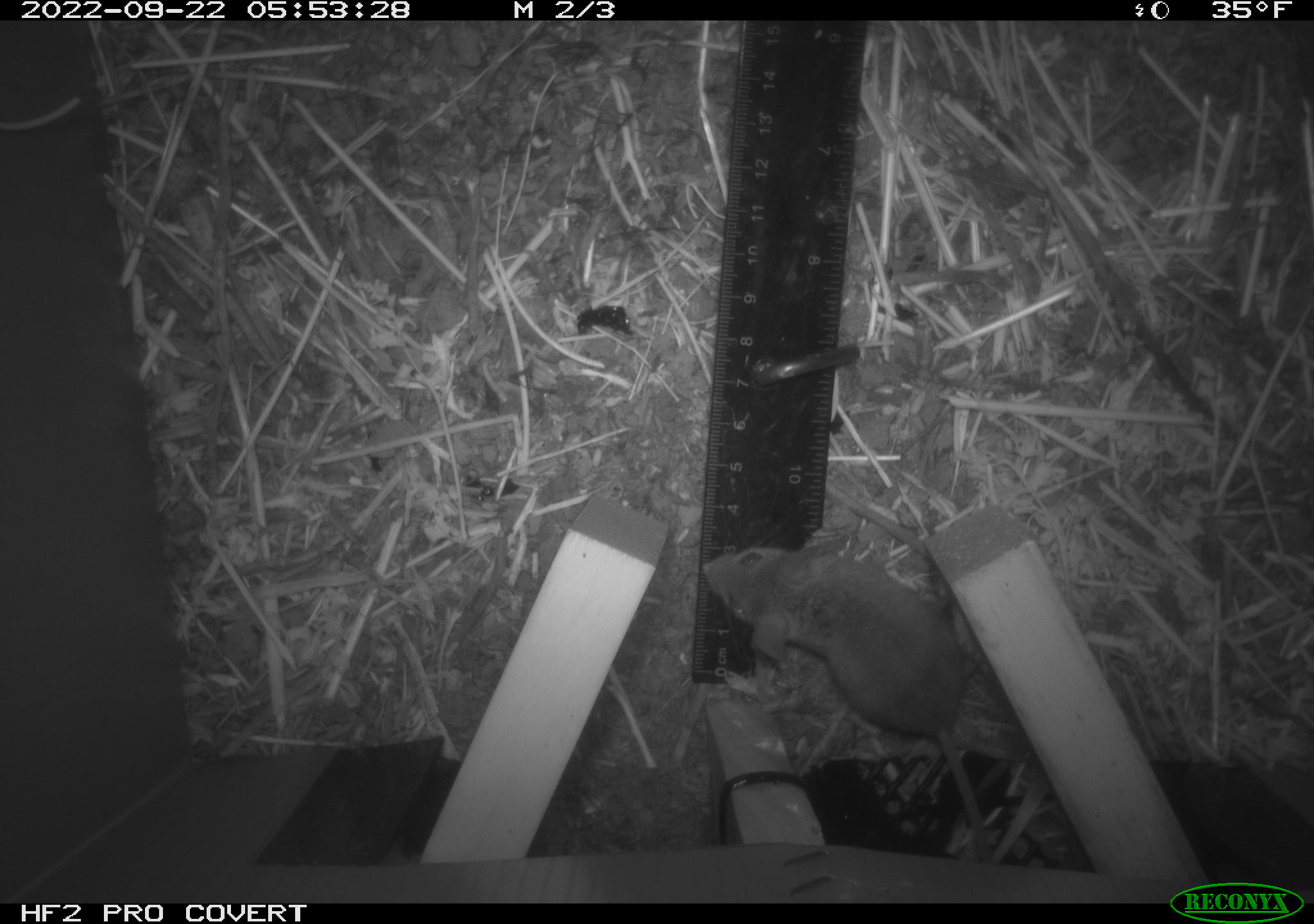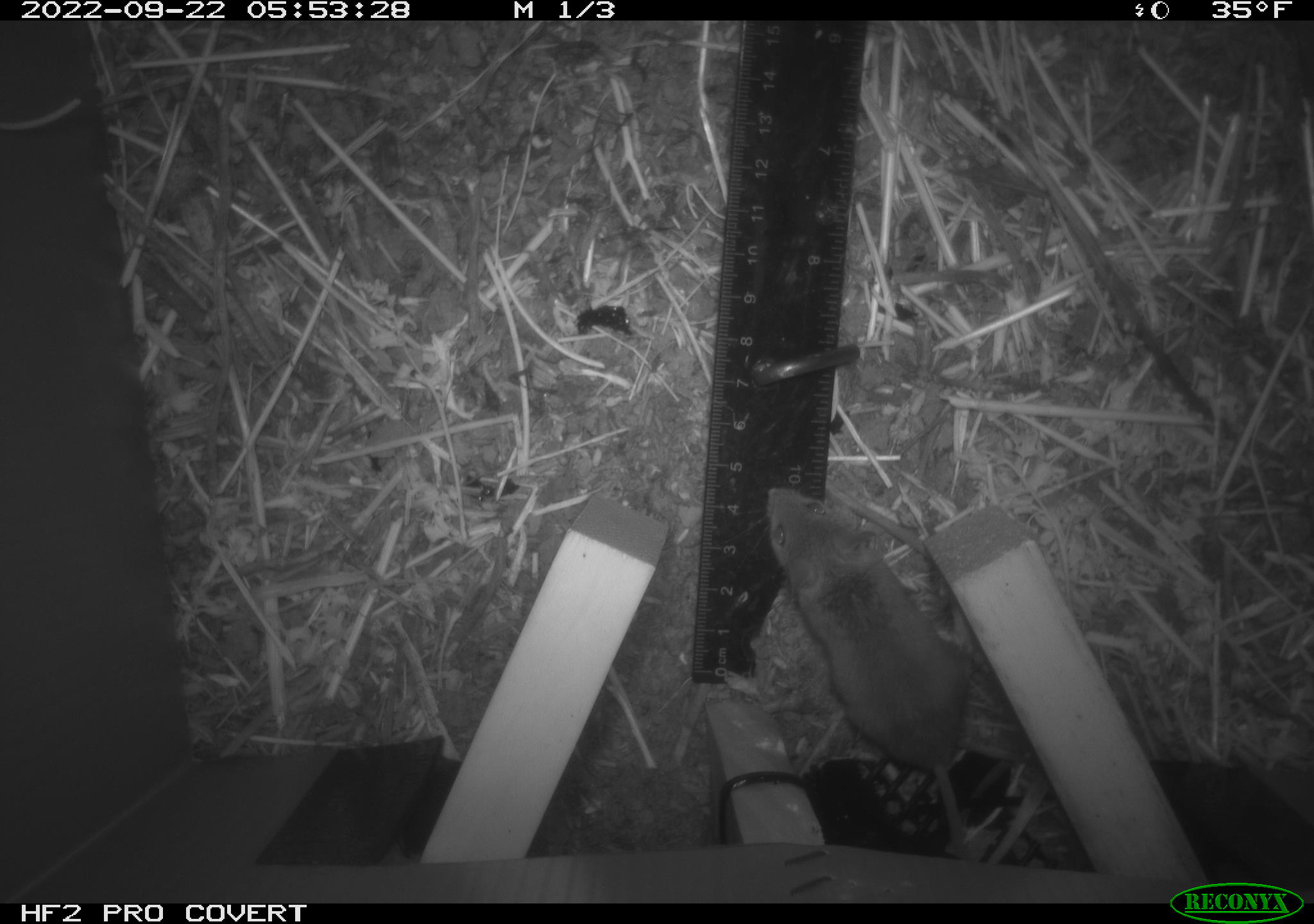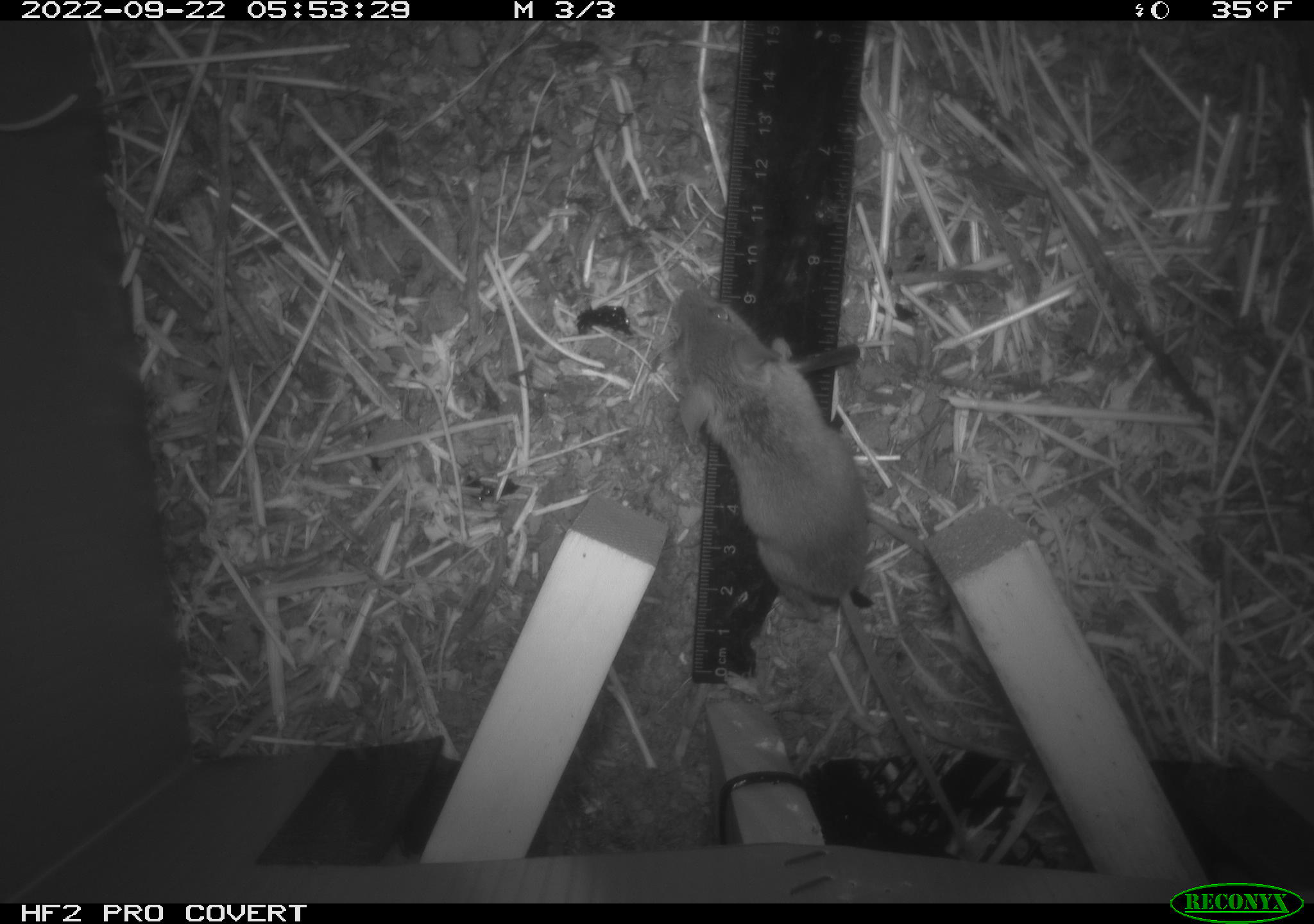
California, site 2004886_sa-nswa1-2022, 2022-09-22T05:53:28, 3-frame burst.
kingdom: Animalia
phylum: Chordata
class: Mammalia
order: Rodentia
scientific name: Rodentia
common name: rodent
Rodent (Rodentia).